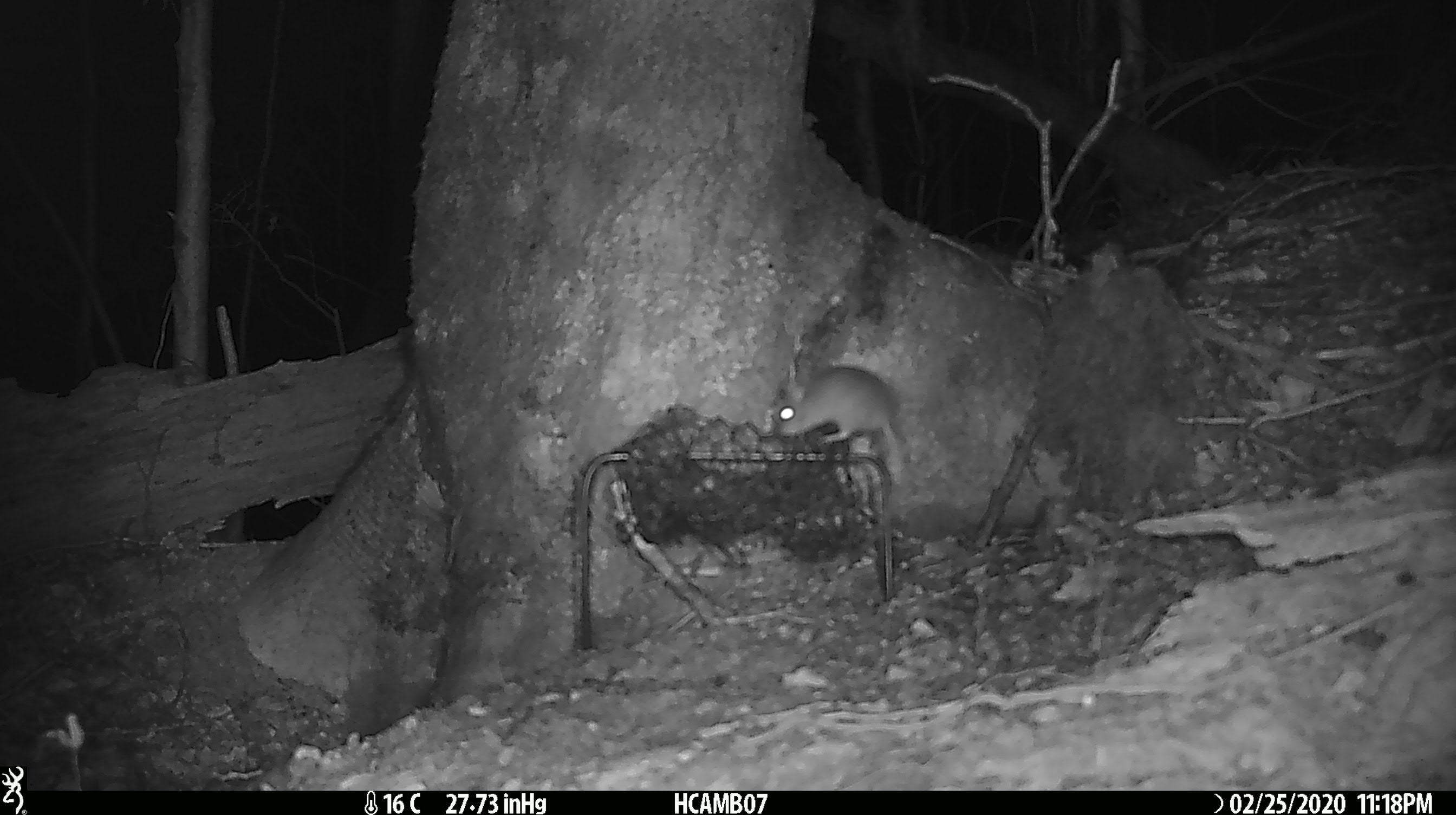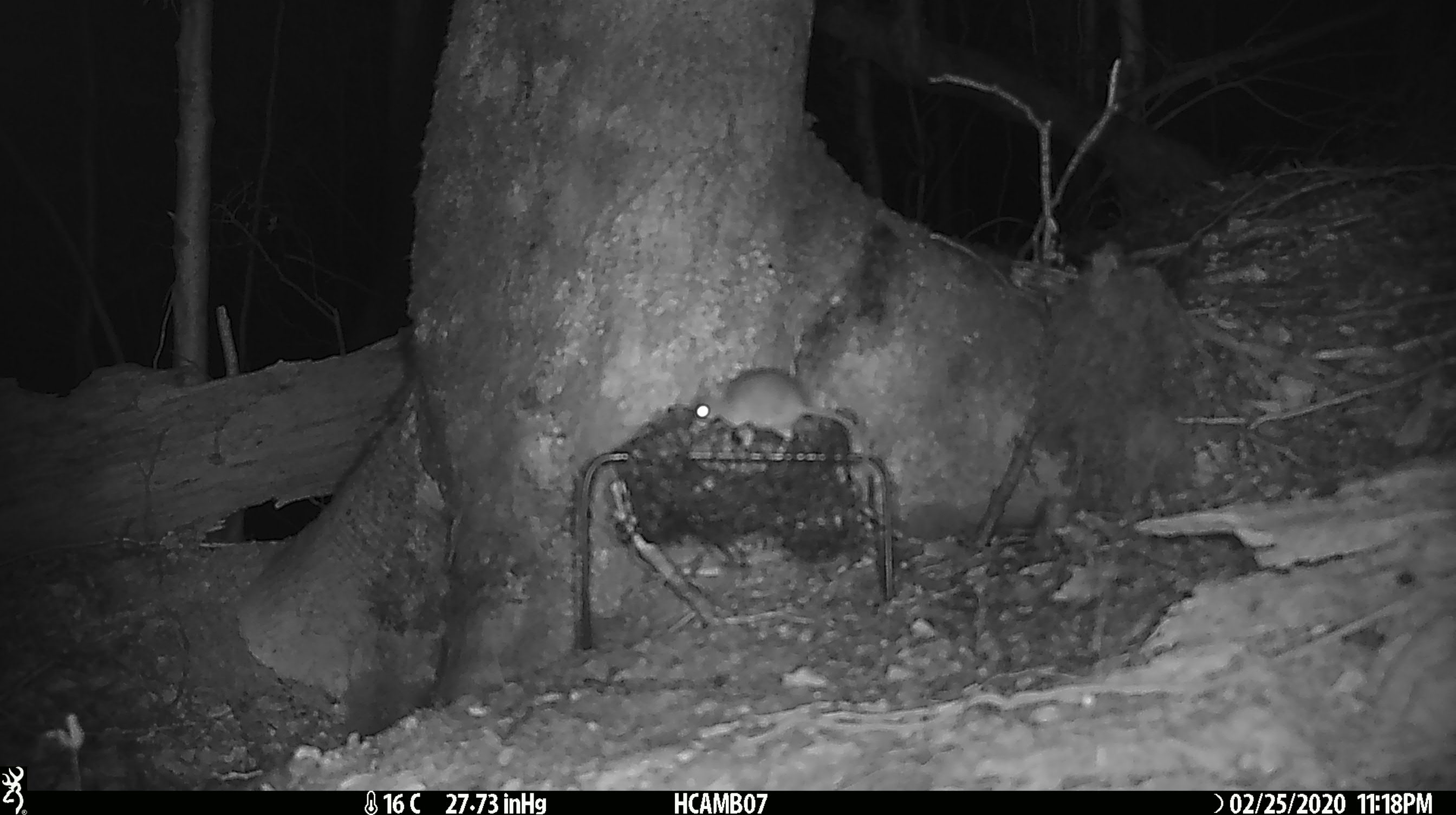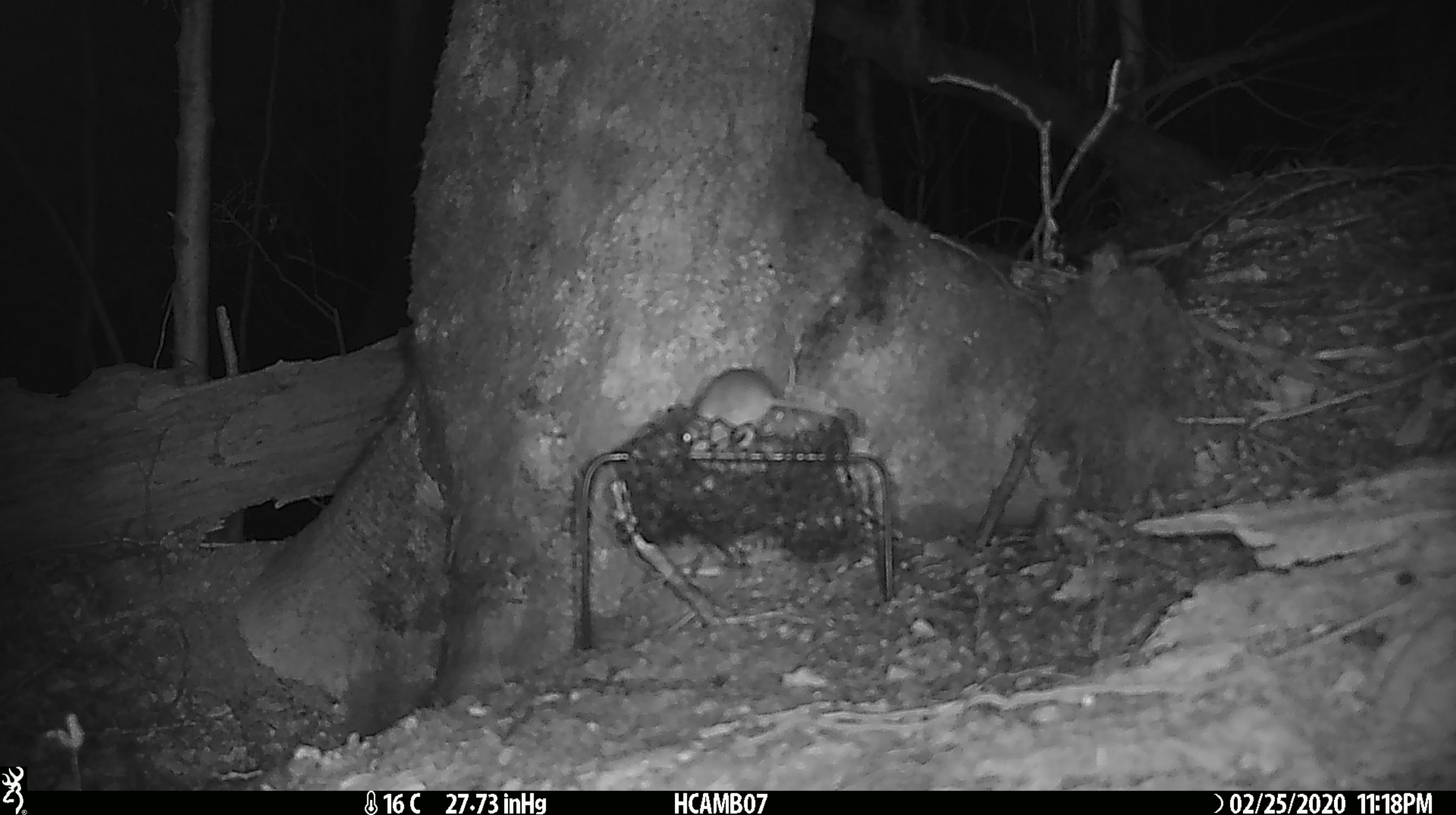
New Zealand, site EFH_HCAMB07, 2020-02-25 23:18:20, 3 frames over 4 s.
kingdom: Animalia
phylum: Chordata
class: Mammalia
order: Rodentia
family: Muridae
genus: Mus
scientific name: Mus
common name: mouse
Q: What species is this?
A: Mouse (Mus).